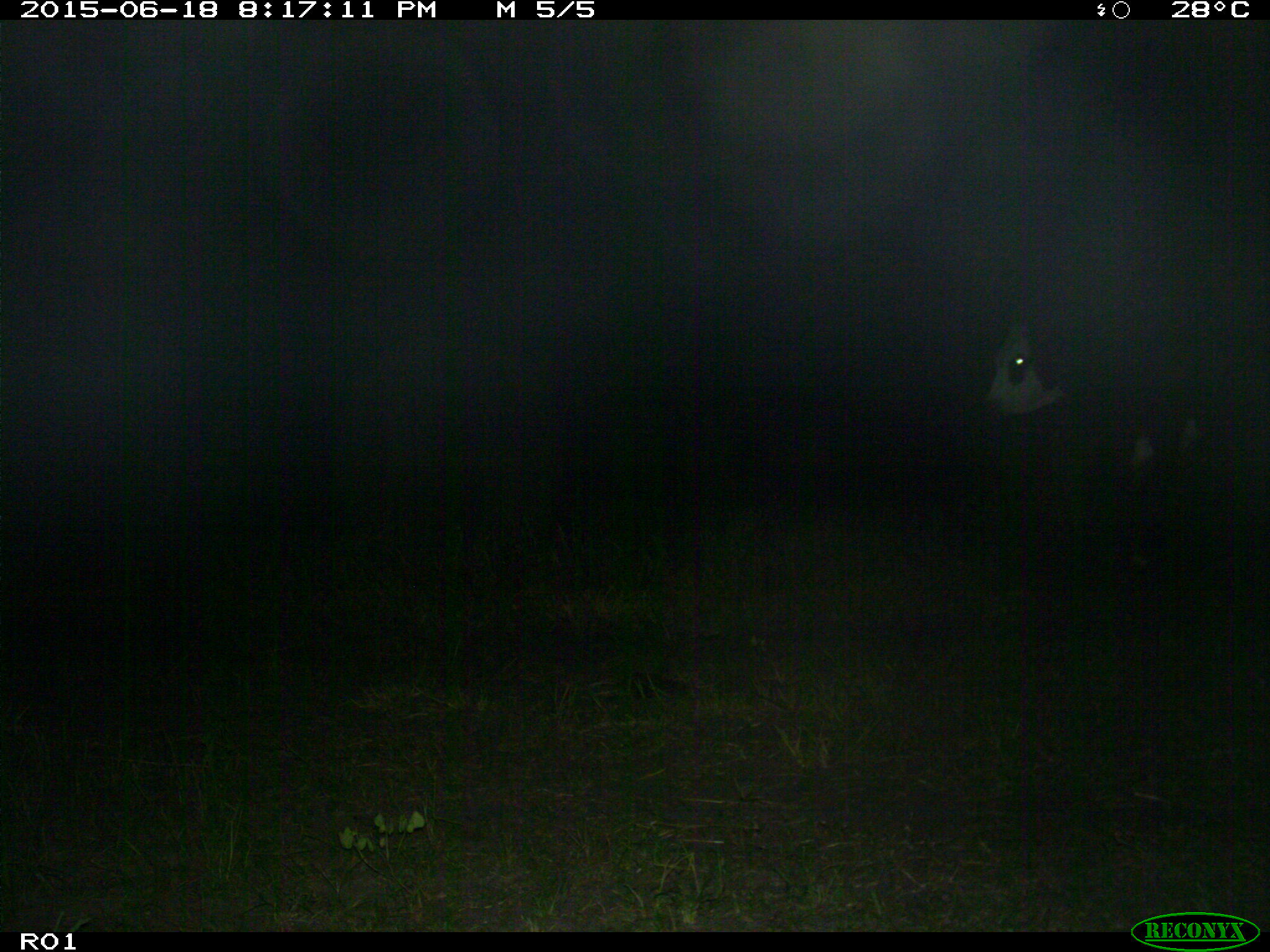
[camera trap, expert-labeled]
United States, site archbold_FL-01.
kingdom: Animalia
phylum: Chordata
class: Mammalia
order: Artiodactyla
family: Bovidae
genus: Bos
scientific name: Bos taurus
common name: domestic cow